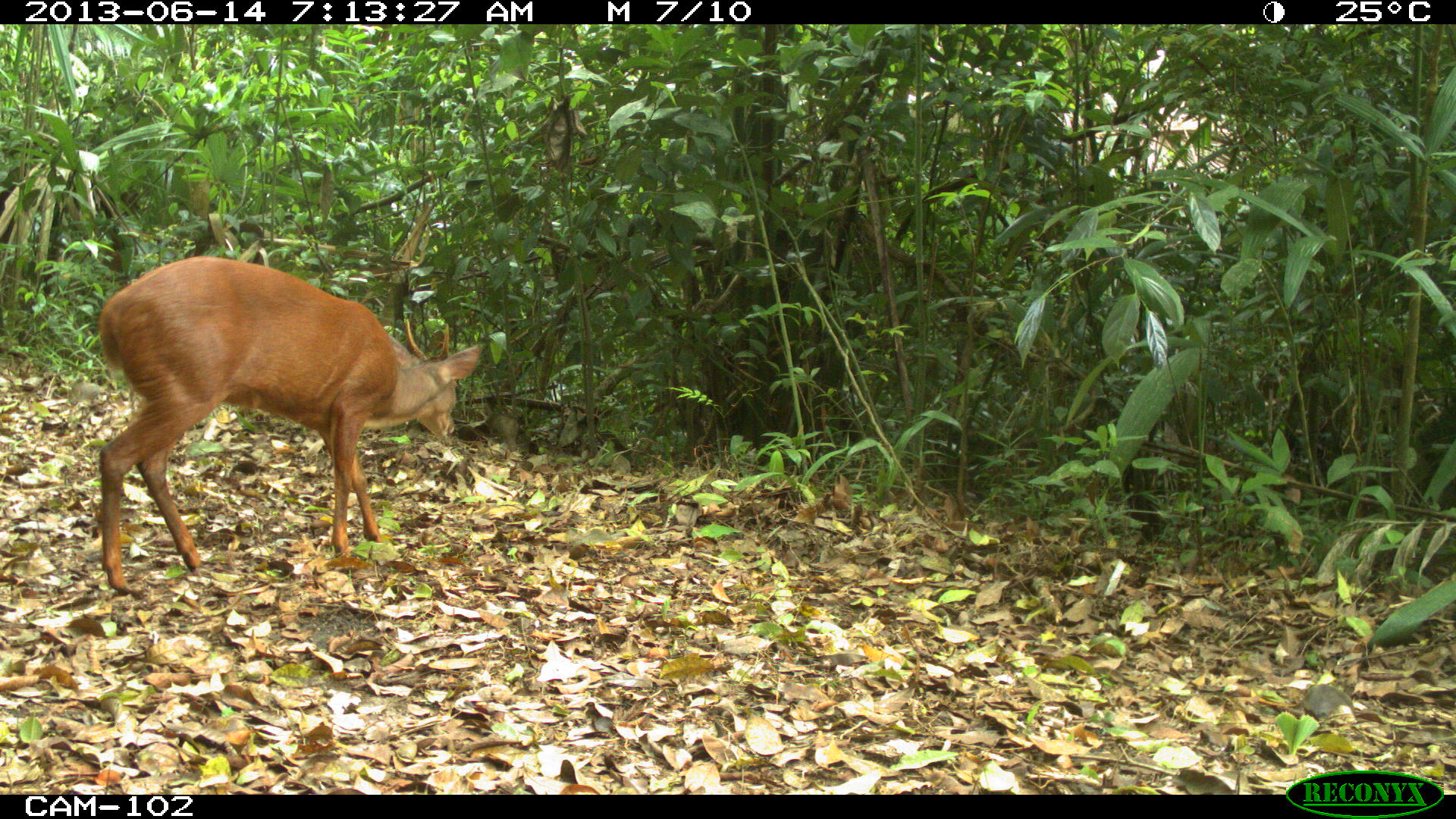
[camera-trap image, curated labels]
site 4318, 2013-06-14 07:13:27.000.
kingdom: Animalia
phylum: Chordata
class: Mammalia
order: Artiodactyla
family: Cervidae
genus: Mazama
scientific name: Mazama temama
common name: central american red brocket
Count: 1.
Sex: male.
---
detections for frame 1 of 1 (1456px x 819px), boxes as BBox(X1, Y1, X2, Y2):
mazama temama: BBox(95, 256, 482, 595)